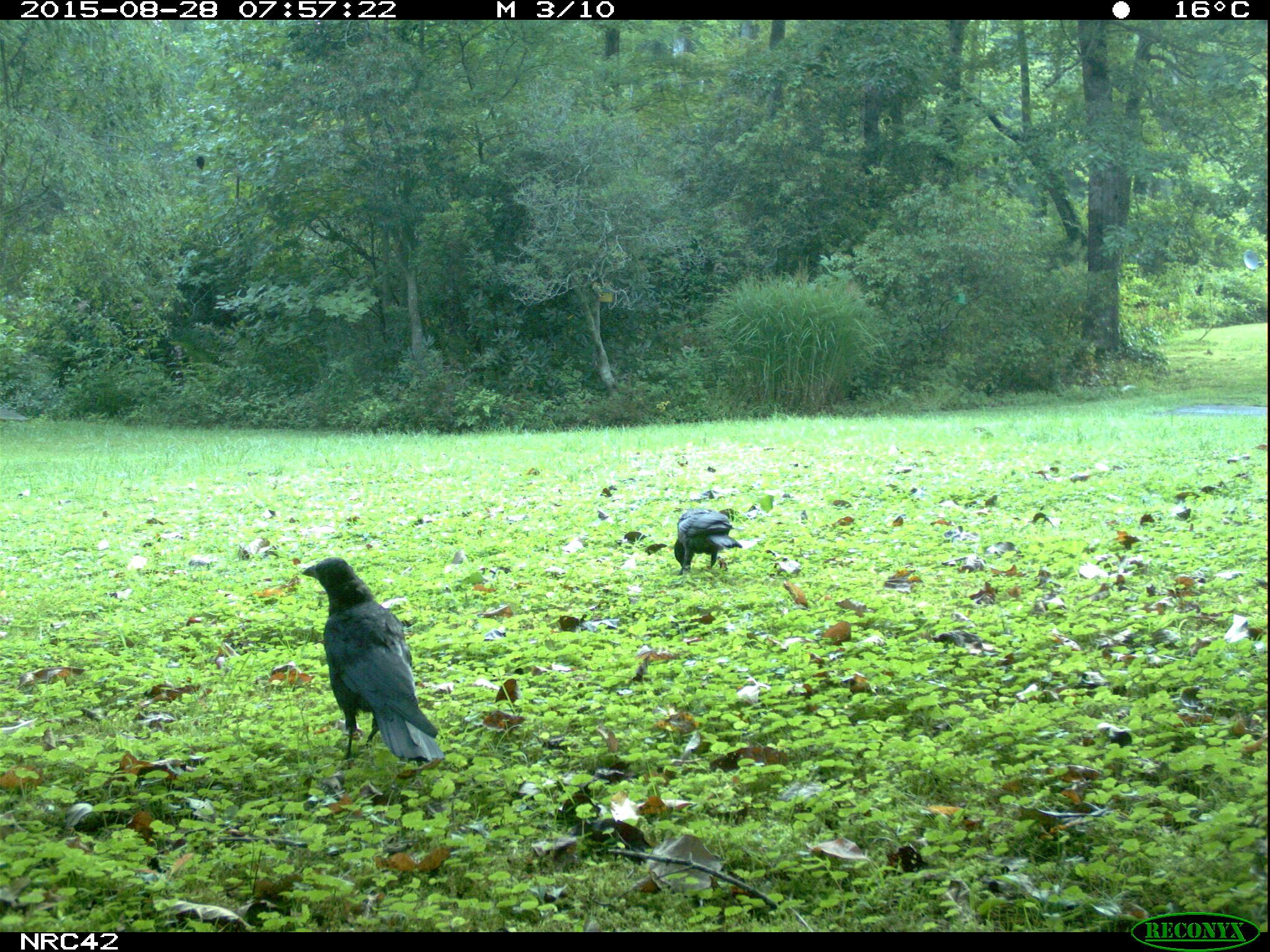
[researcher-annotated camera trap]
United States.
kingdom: Animalia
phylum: Chordata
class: Aves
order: Passeriformes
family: Corvidae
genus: Corvus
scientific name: Corvus brachyrhynchos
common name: american crow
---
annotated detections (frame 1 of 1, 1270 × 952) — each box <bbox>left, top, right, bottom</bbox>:
American Crow: <bbox>287, 544, 438, 771</bbox>; <bbox>672, 510, 741, 574</bbox>